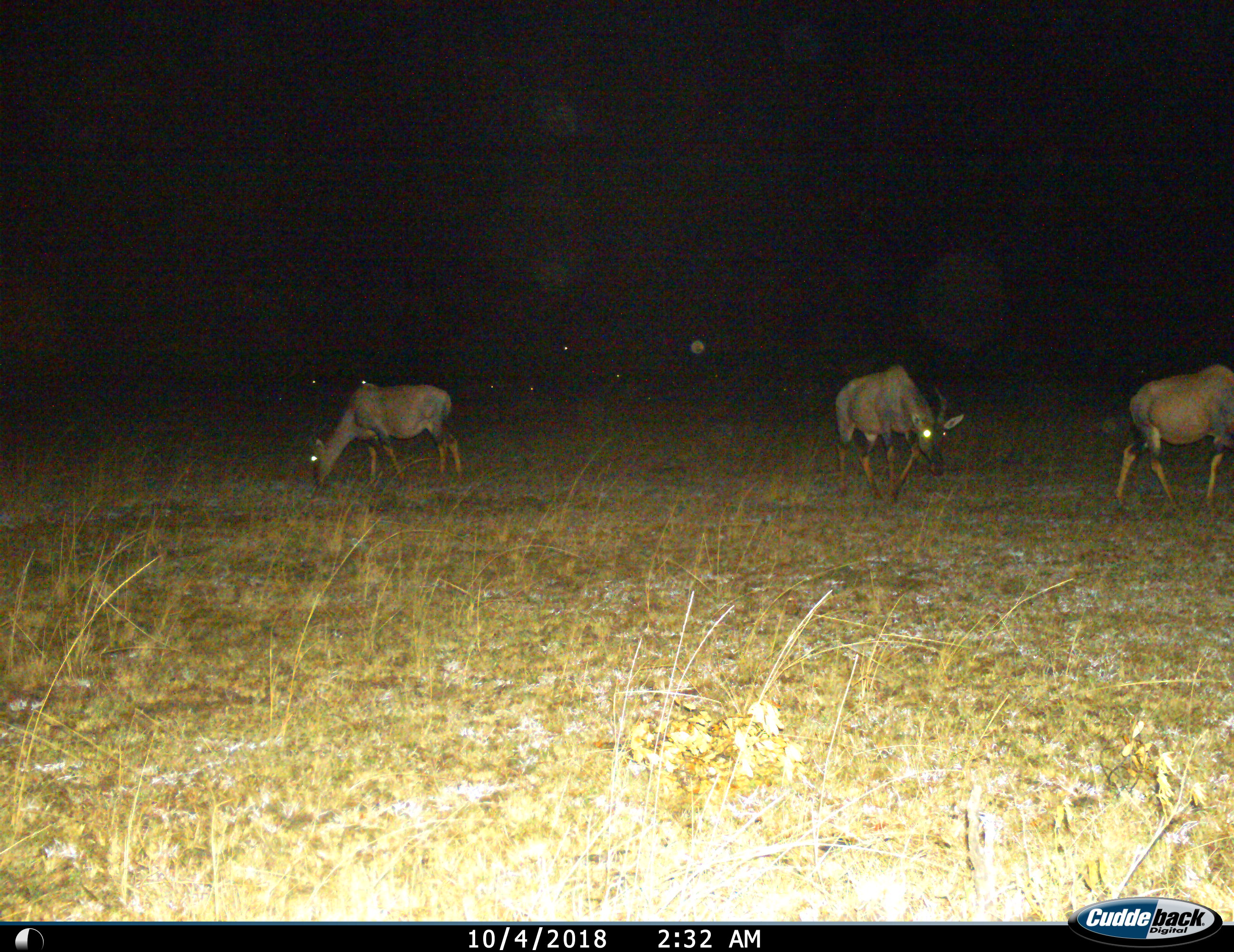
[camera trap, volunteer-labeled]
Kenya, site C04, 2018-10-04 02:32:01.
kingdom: Animalia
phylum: Chordata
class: Mammalia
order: Artiodactyla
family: Bovidae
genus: Damaliscus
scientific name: Damaliscus lunatus jimela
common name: topi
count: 3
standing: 29%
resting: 0%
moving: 43%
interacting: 0%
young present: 0%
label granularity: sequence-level